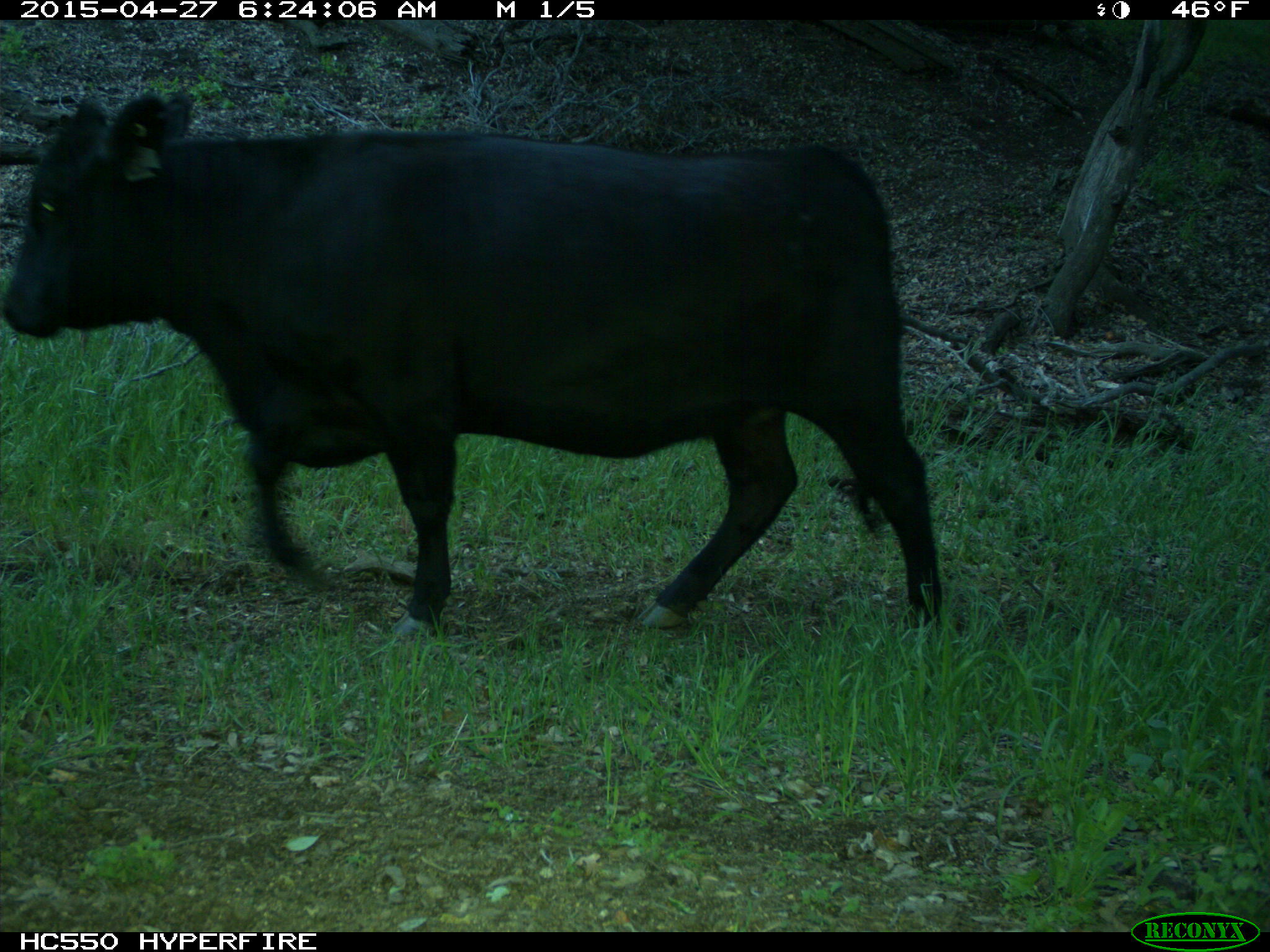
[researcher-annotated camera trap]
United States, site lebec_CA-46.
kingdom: Animalia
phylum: Chordata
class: Mammalia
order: Artiodactyla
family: Bovidae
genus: Bos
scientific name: Bos taurus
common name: domestic cow